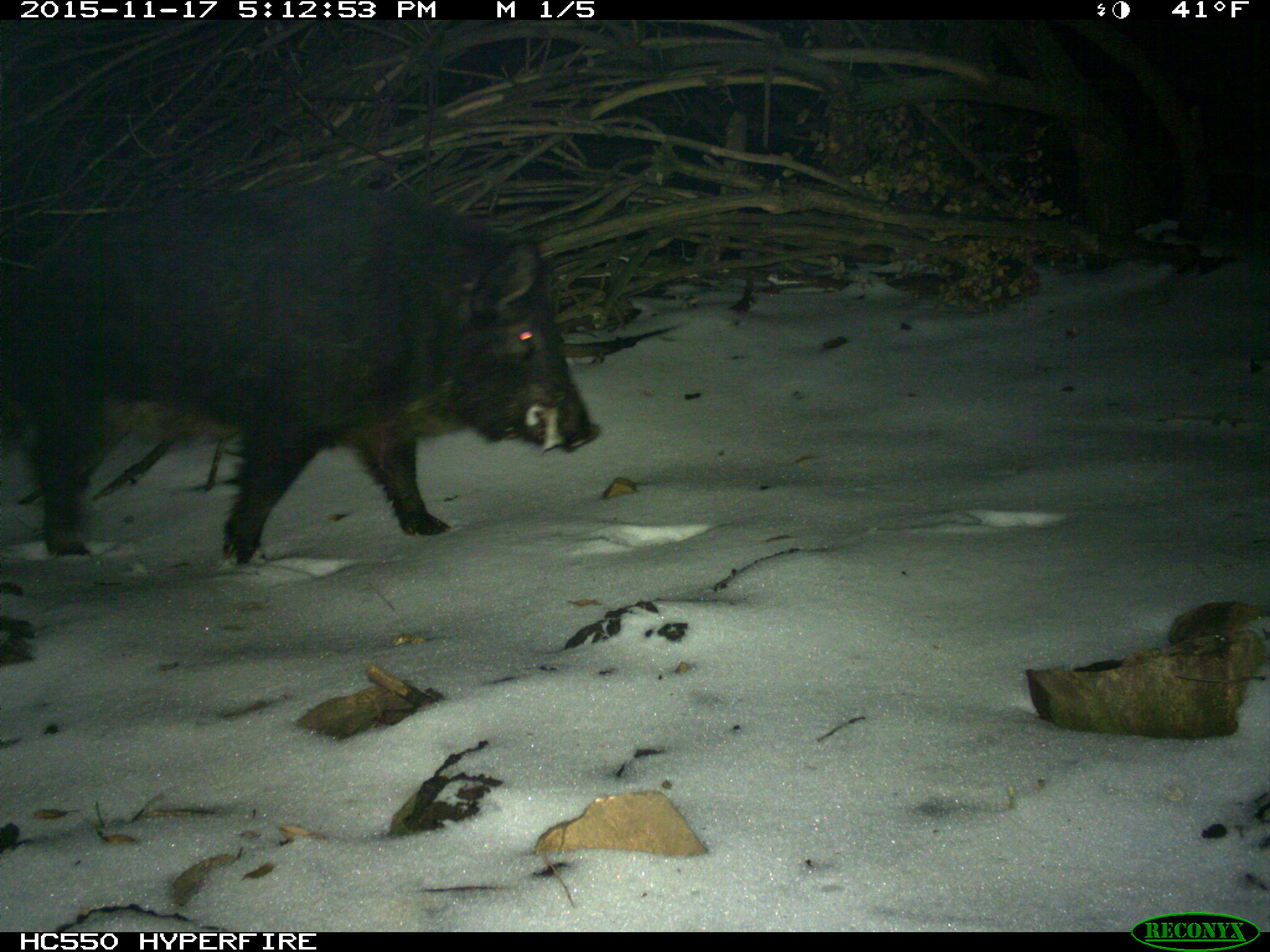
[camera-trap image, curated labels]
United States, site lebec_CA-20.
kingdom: Animalia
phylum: Chordata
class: Mammalia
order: Artiodactyla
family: Suidae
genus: Sus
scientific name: Sus scrofa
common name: wild boar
Sus scrofa (wild boar).